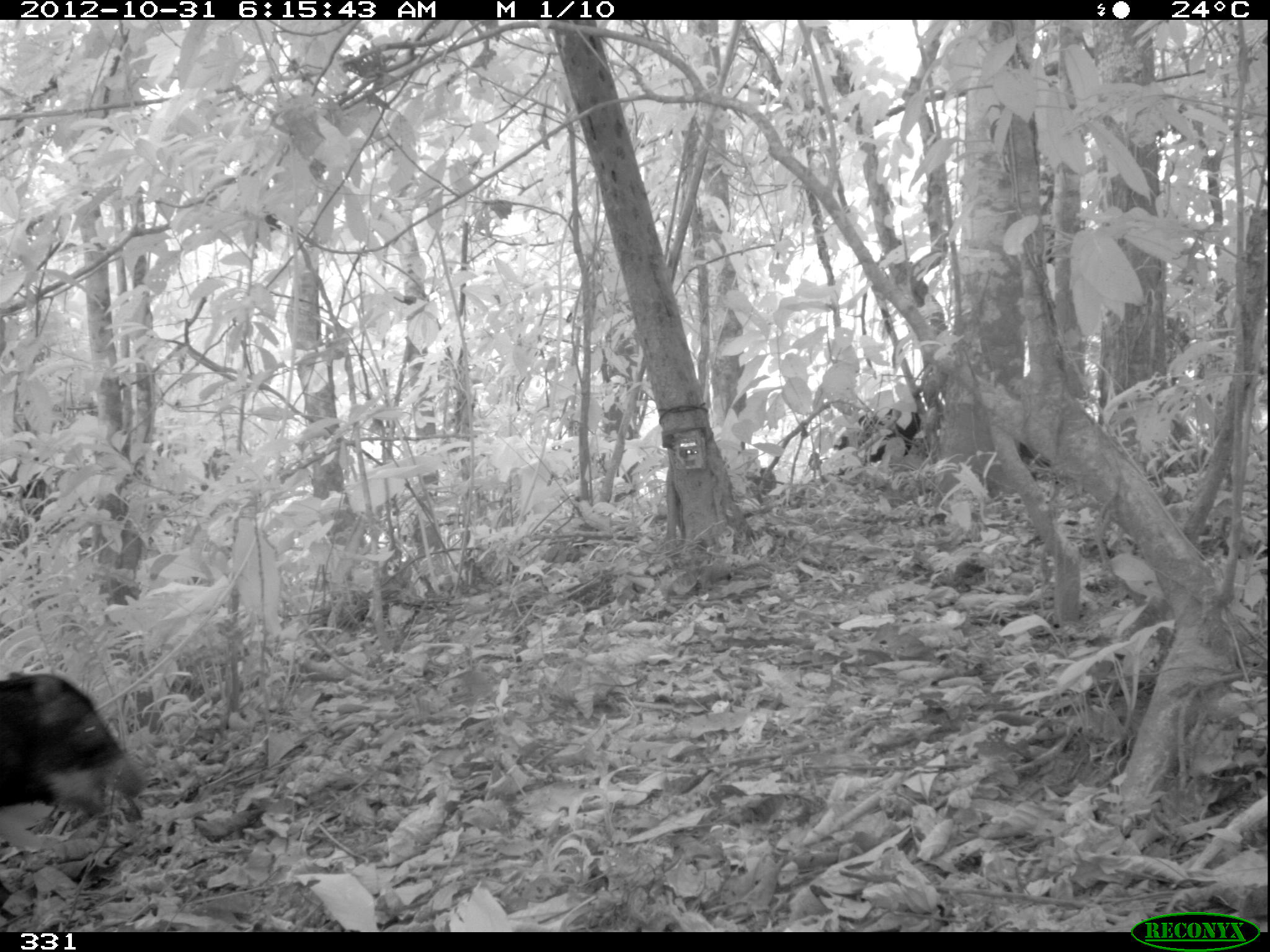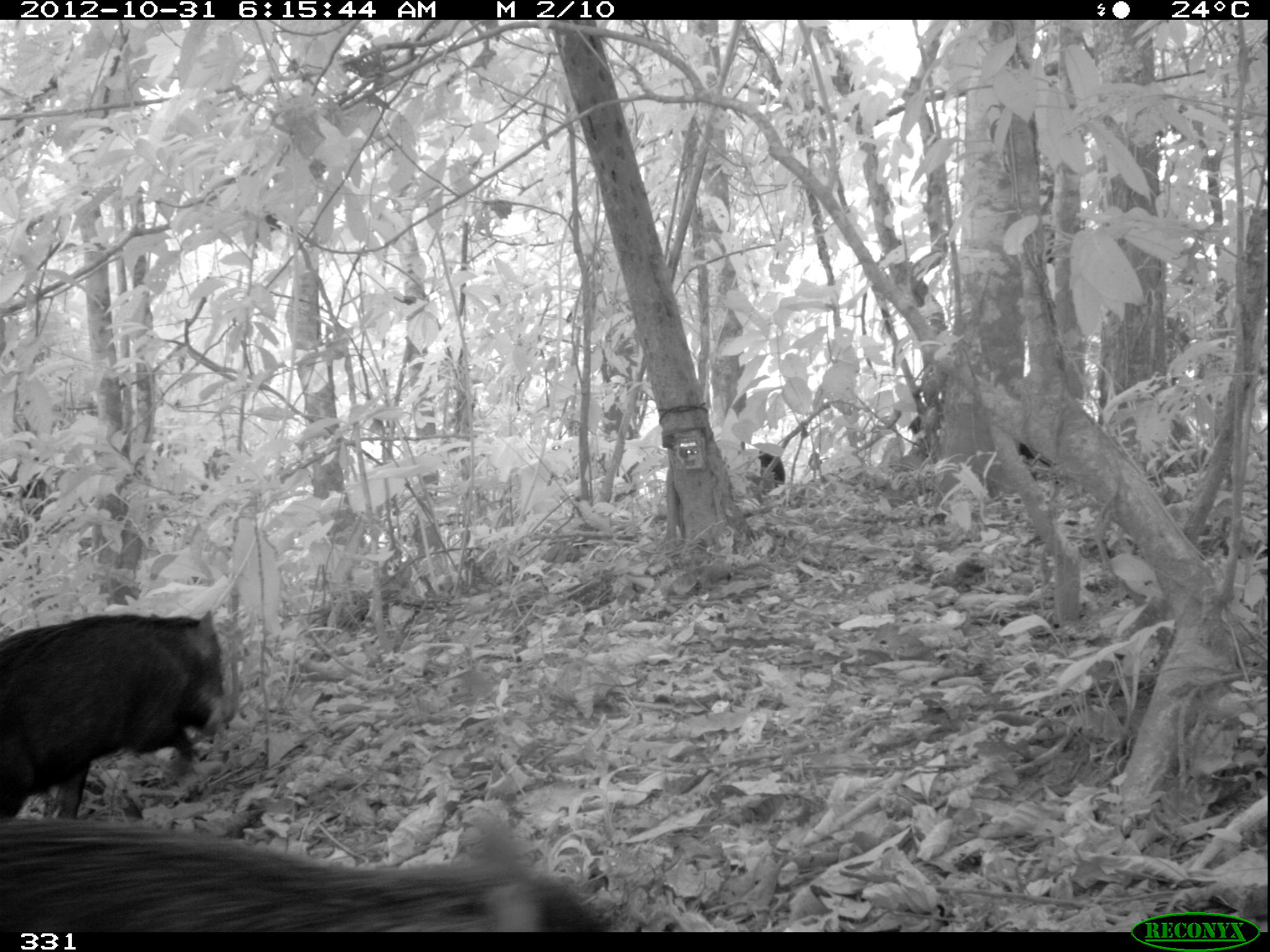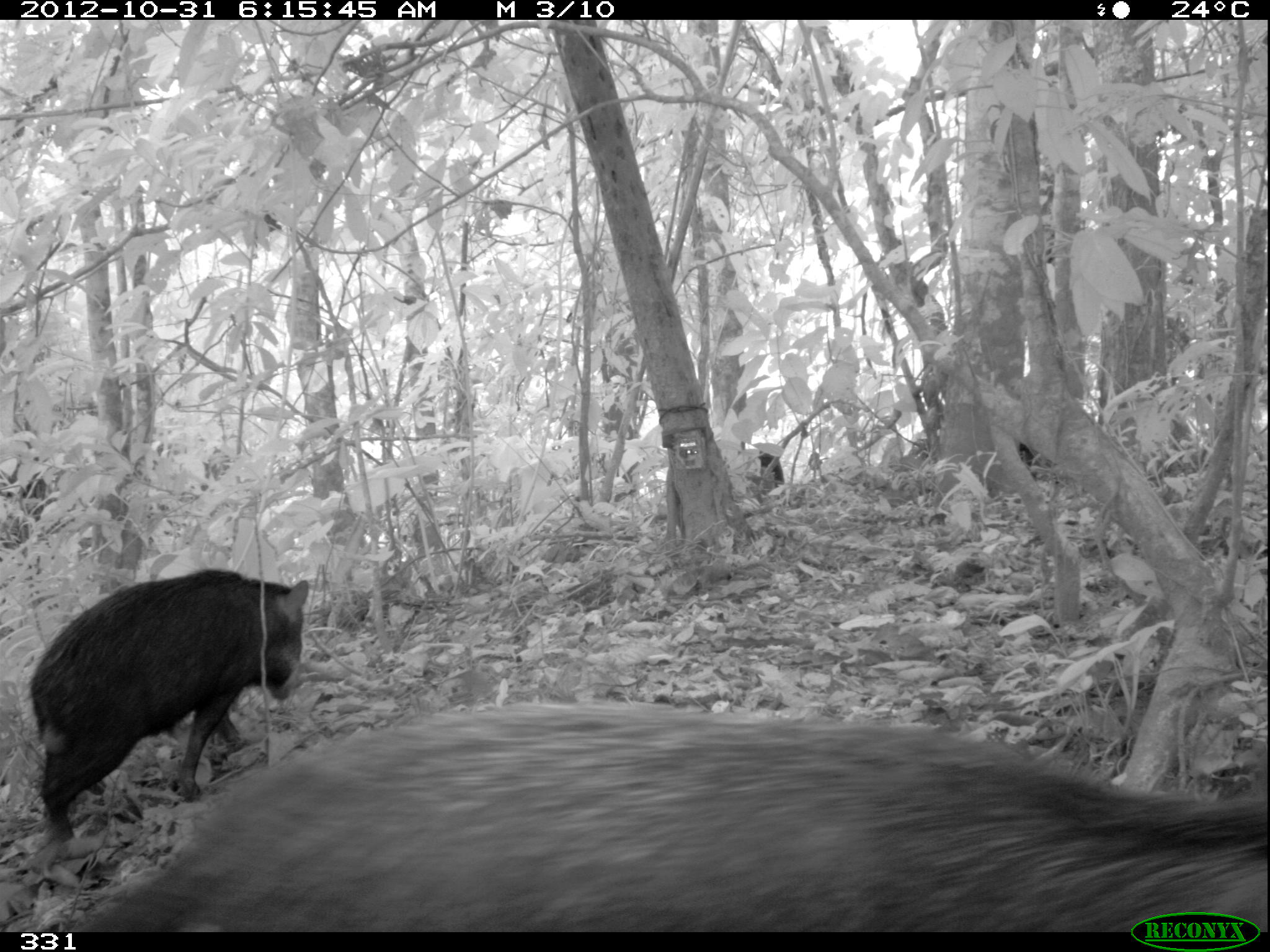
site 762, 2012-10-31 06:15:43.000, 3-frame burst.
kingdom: Animalia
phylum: Chordata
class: Mammalia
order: Artiodactyla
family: Tayassuidae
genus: Tayassu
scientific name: Tayassu pecari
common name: white-lipped peccary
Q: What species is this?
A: Tayassu pecari (white-lipped peccary).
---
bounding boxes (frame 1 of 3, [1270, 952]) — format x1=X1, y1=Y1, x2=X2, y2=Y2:
tayassu pecari: x1=0, y1=671, x2=144, y2=831; x1=833, y1=405, x2=920, y2=467